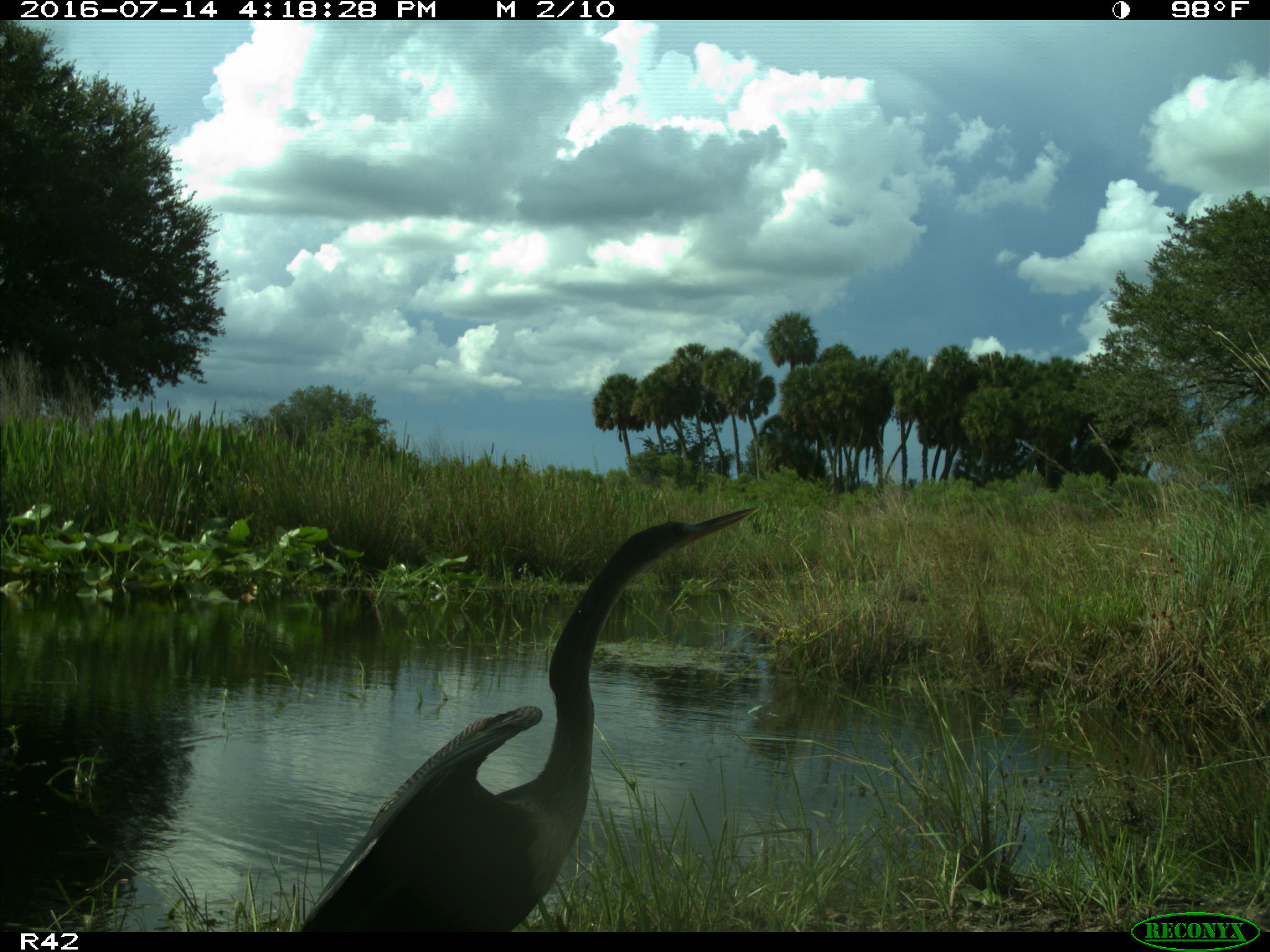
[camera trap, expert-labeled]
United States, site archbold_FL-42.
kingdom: Animalia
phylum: Chordata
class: Aves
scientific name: Aves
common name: birds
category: unidentified bird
Unidentified bird (birds) (Aves).